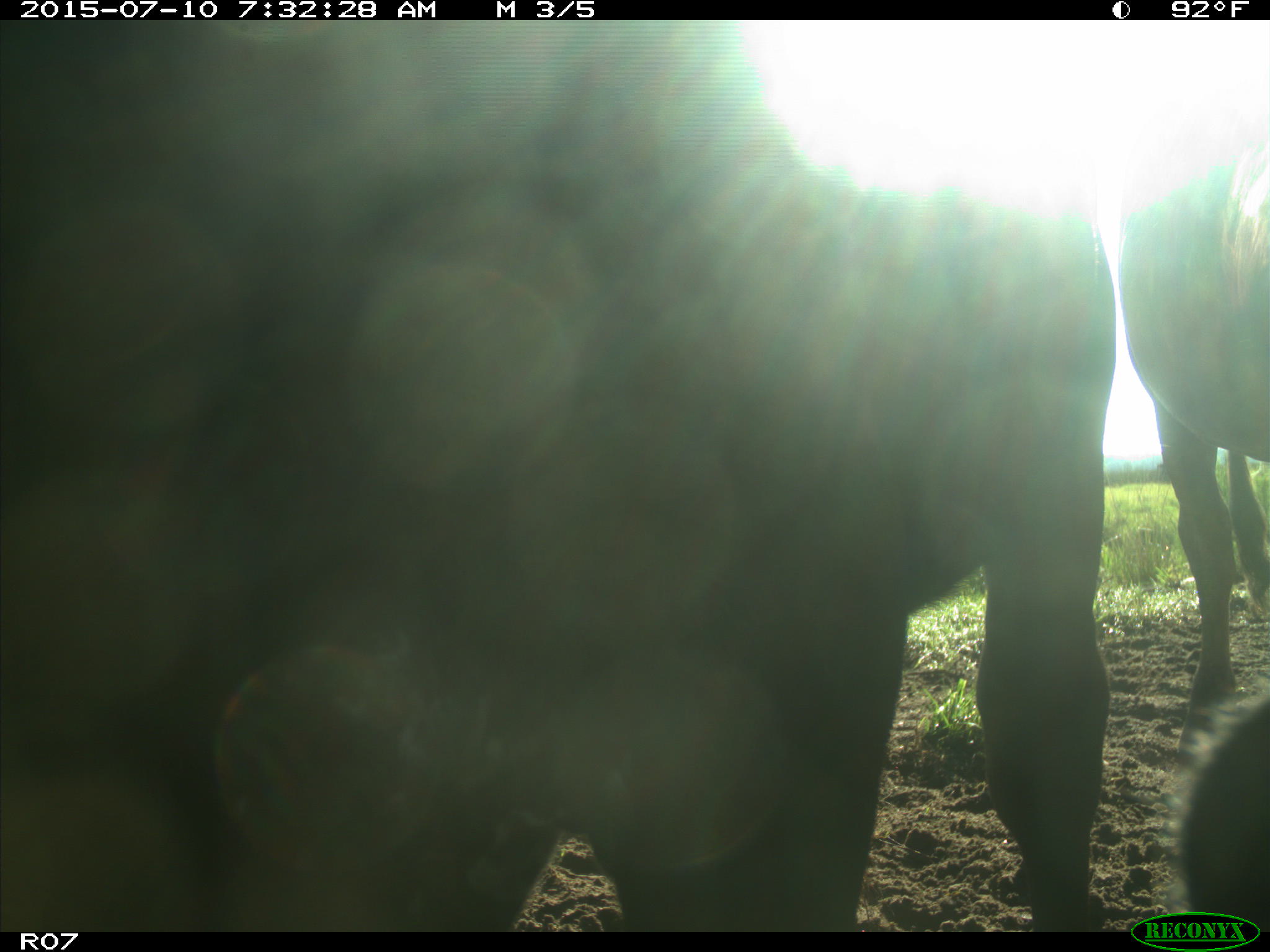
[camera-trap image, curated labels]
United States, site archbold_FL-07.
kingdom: Animalia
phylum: Chordata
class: Mammalia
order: Artiodactyla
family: Bovidae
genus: Bos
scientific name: Bos taurus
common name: domestic cow